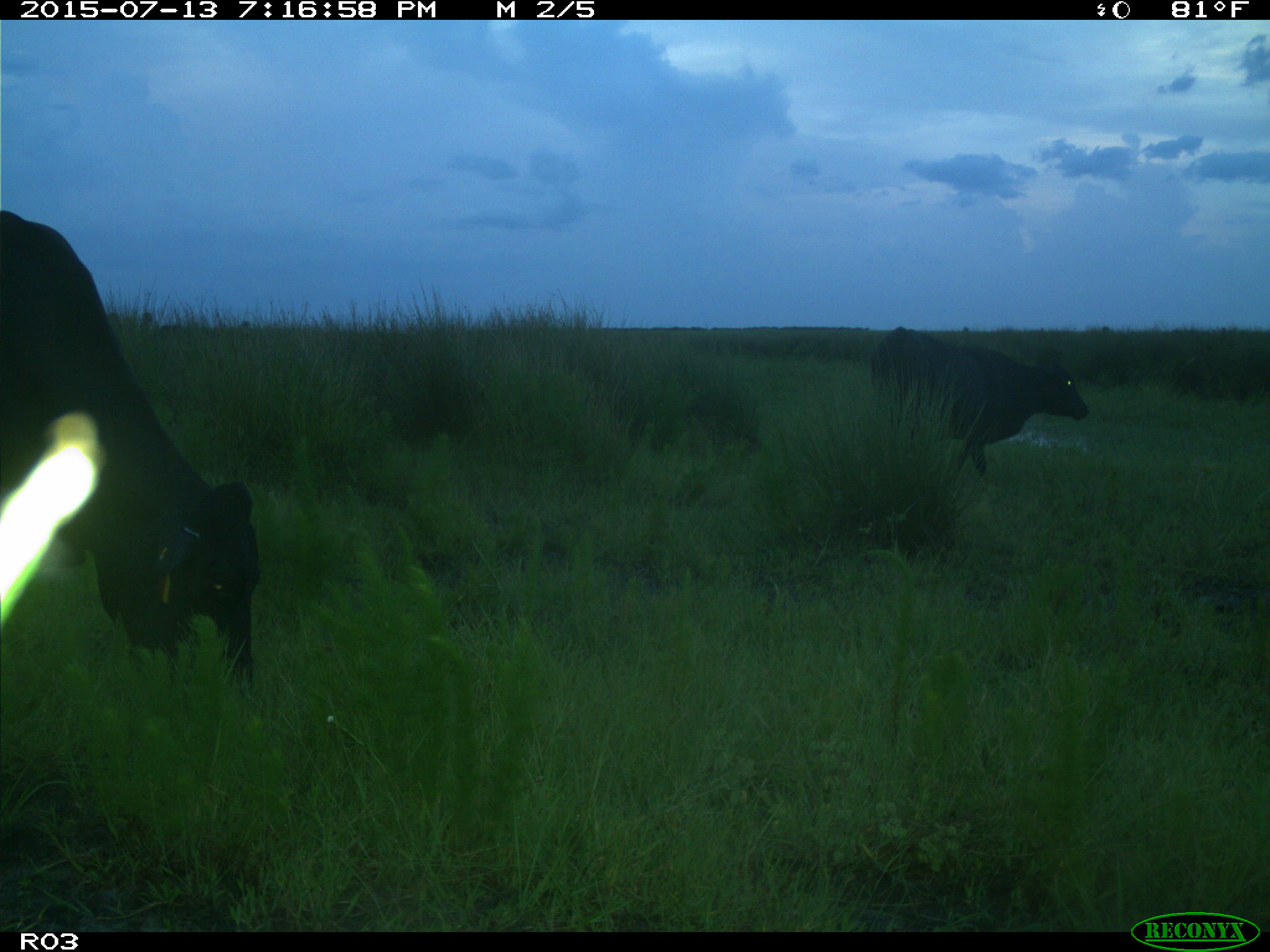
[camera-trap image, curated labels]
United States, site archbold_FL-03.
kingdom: Animalia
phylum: Chordata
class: Mammalia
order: Artiodactyla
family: Bovidae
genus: Bos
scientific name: Bos taurus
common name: domestic cow